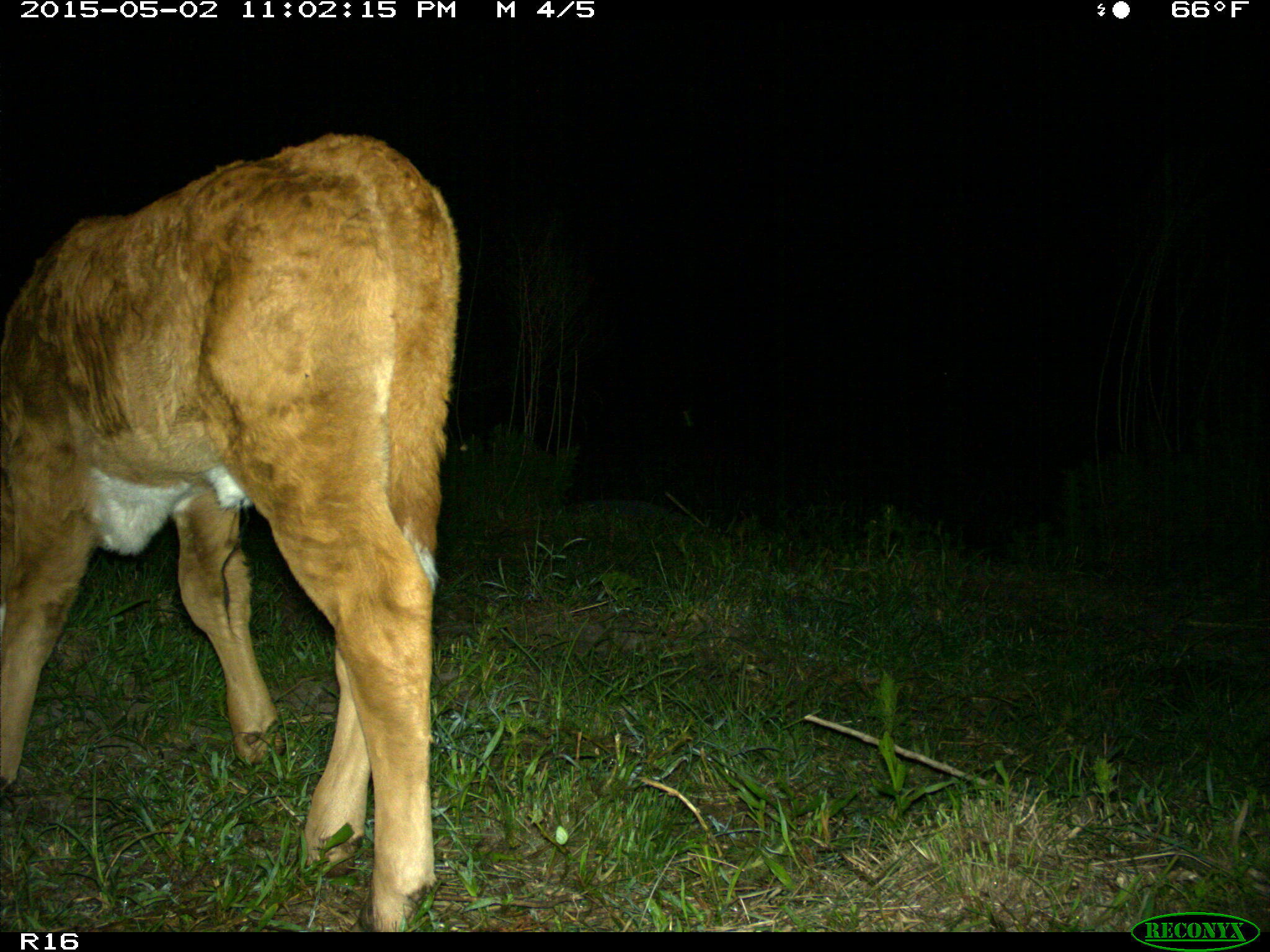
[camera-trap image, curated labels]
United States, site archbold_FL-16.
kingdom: Animalia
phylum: Chordata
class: Mammalia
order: Artiodactyla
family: Bovidae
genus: Bos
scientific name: Bos taurus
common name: domestic cow